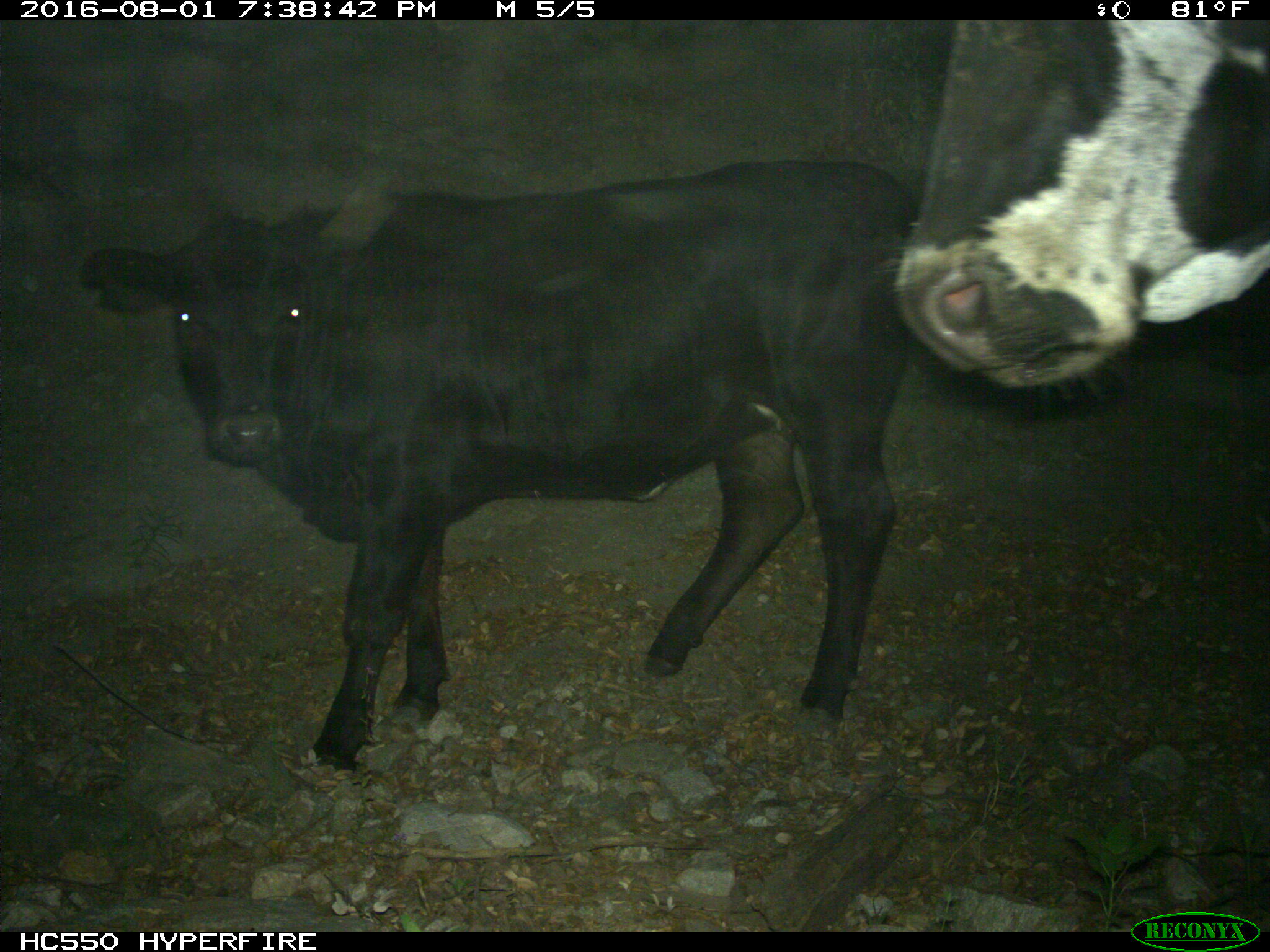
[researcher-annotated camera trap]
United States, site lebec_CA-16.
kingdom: Animalia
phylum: Chordata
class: Mammalia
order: Artiodactyla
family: Bovidae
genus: Bos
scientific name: Bos taurus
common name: domestic cow